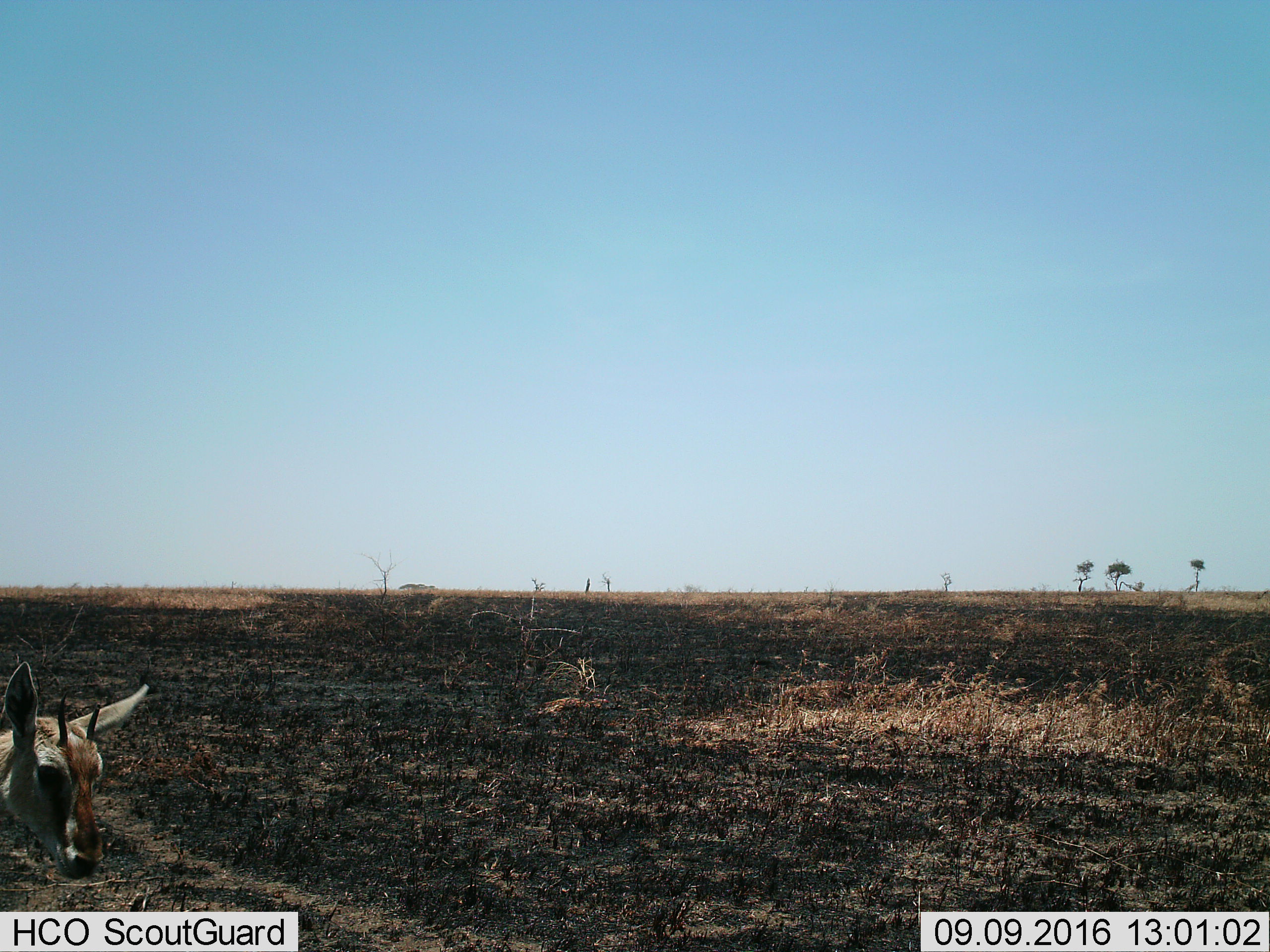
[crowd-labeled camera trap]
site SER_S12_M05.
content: unidentified animal